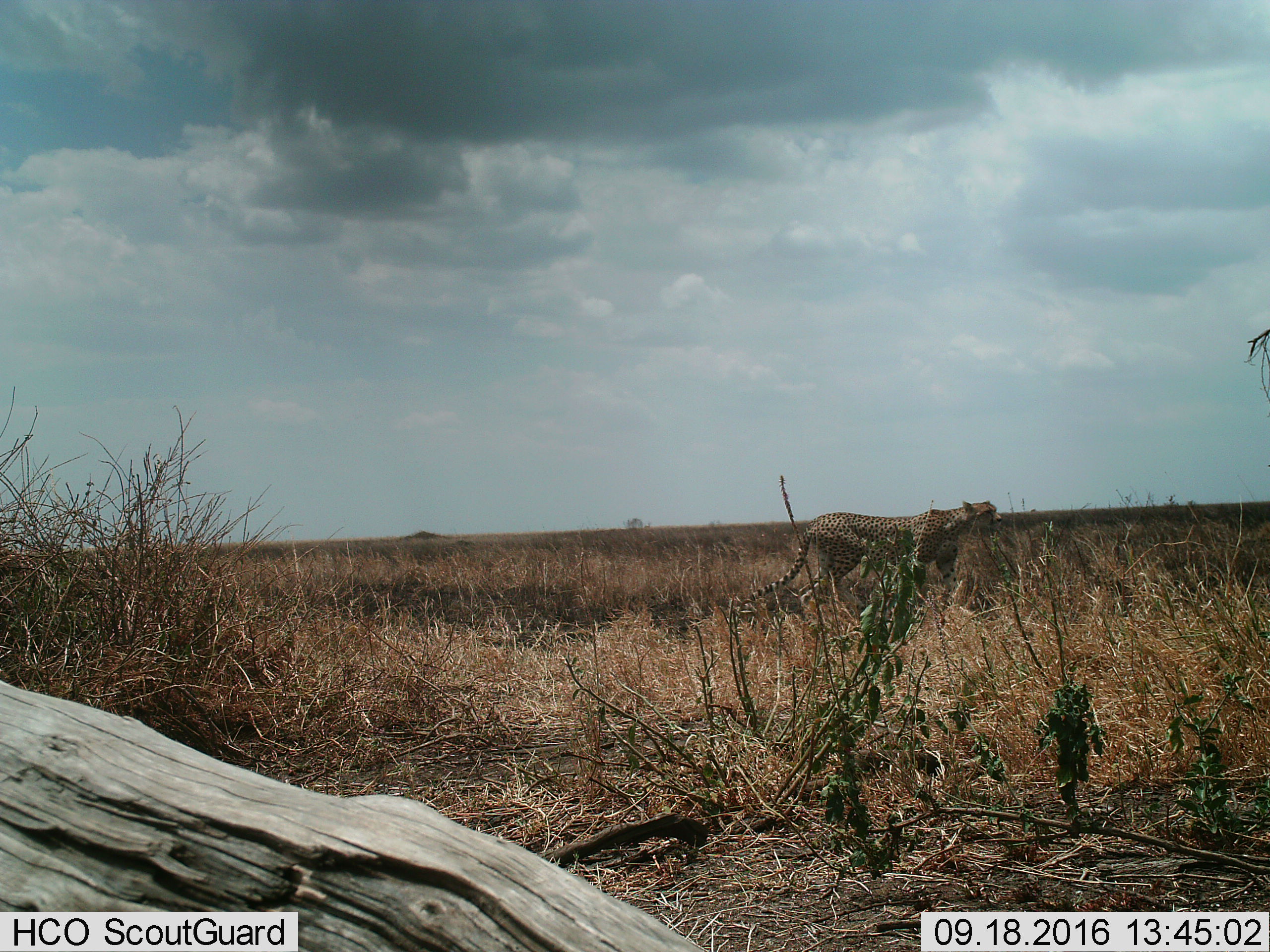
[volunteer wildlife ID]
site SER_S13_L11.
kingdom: Animalia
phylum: Chordata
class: Mammalia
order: Carnivora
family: Felidae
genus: Acinonyx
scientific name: Acinonyx jubatus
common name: cheetah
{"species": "cheetah (Acinonyx jubatus)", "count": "1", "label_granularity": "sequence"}